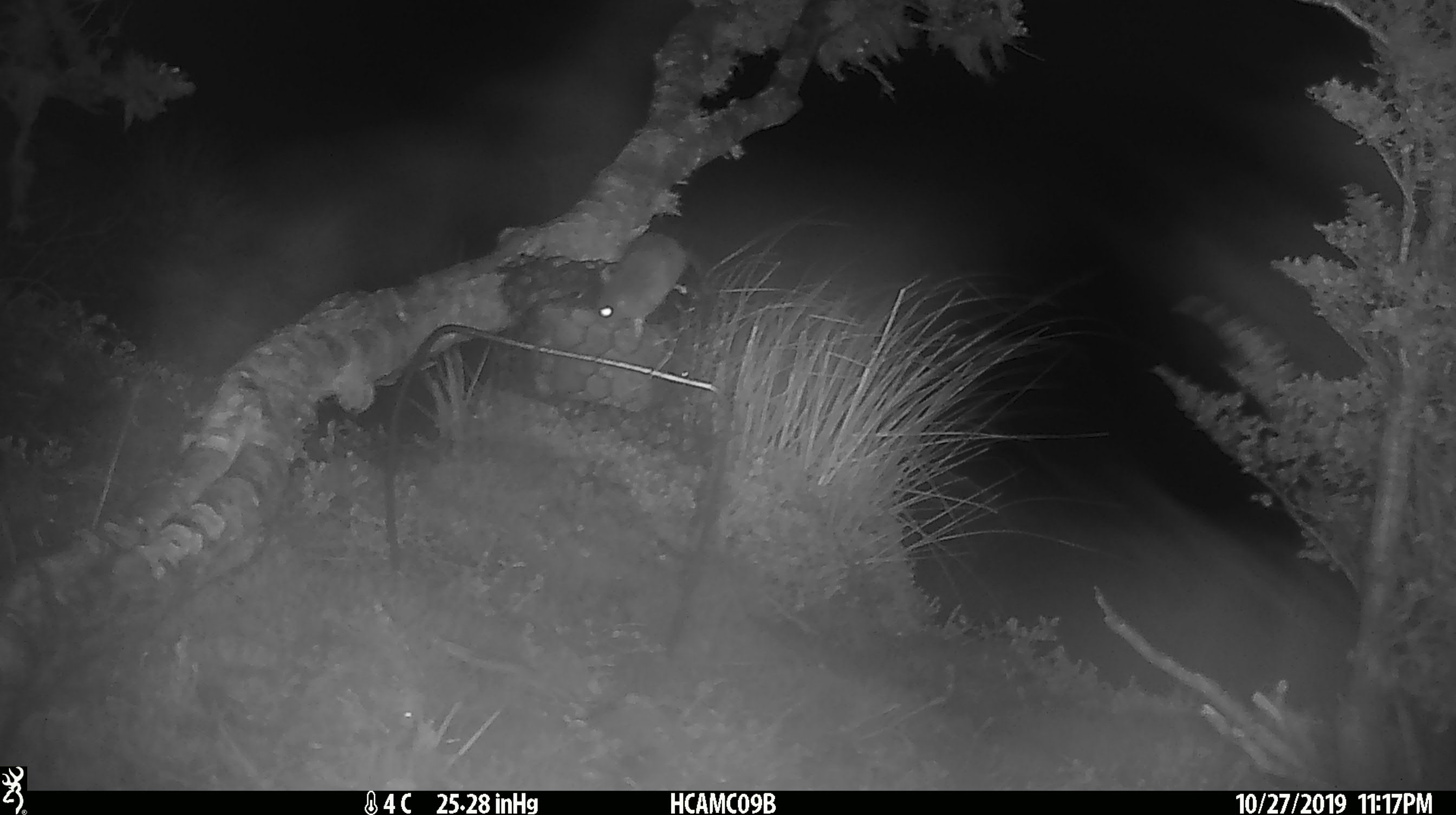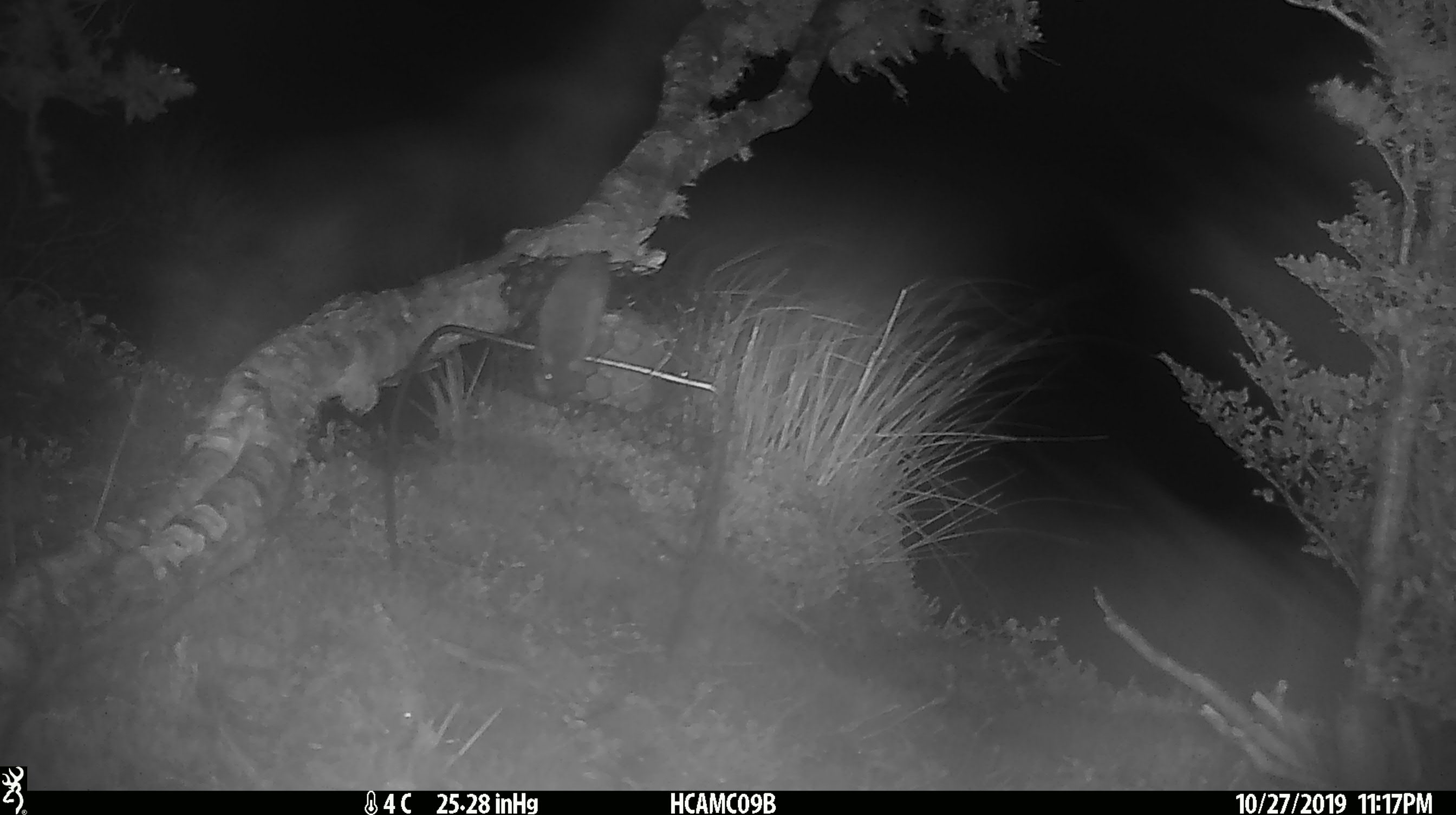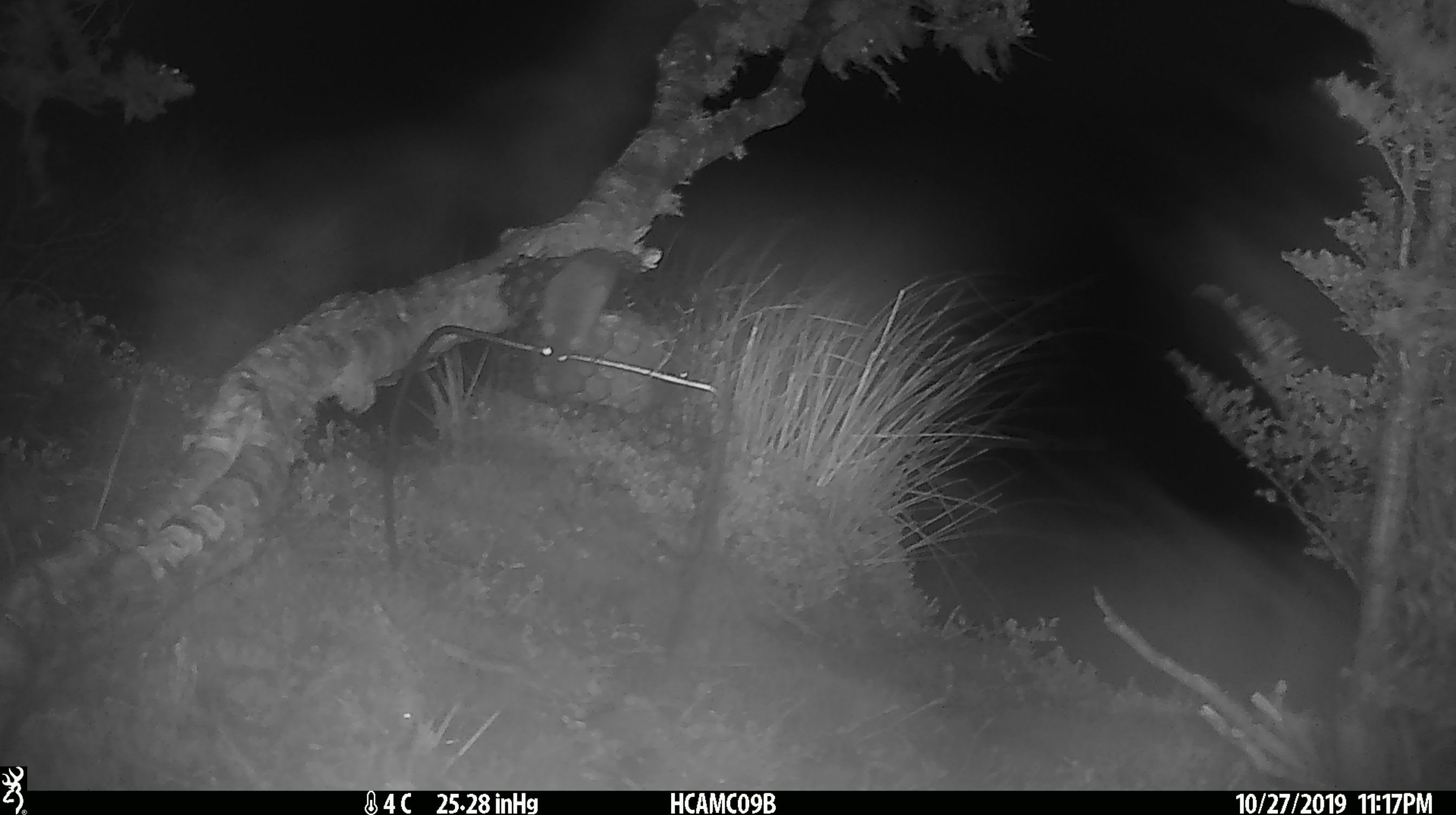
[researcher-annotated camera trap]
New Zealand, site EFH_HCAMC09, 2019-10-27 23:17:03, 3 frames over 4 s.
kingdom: Animalia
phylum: Chordata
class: Mammalia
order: Rodentia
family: Muridae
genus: Mus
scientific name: Mus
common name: mouse